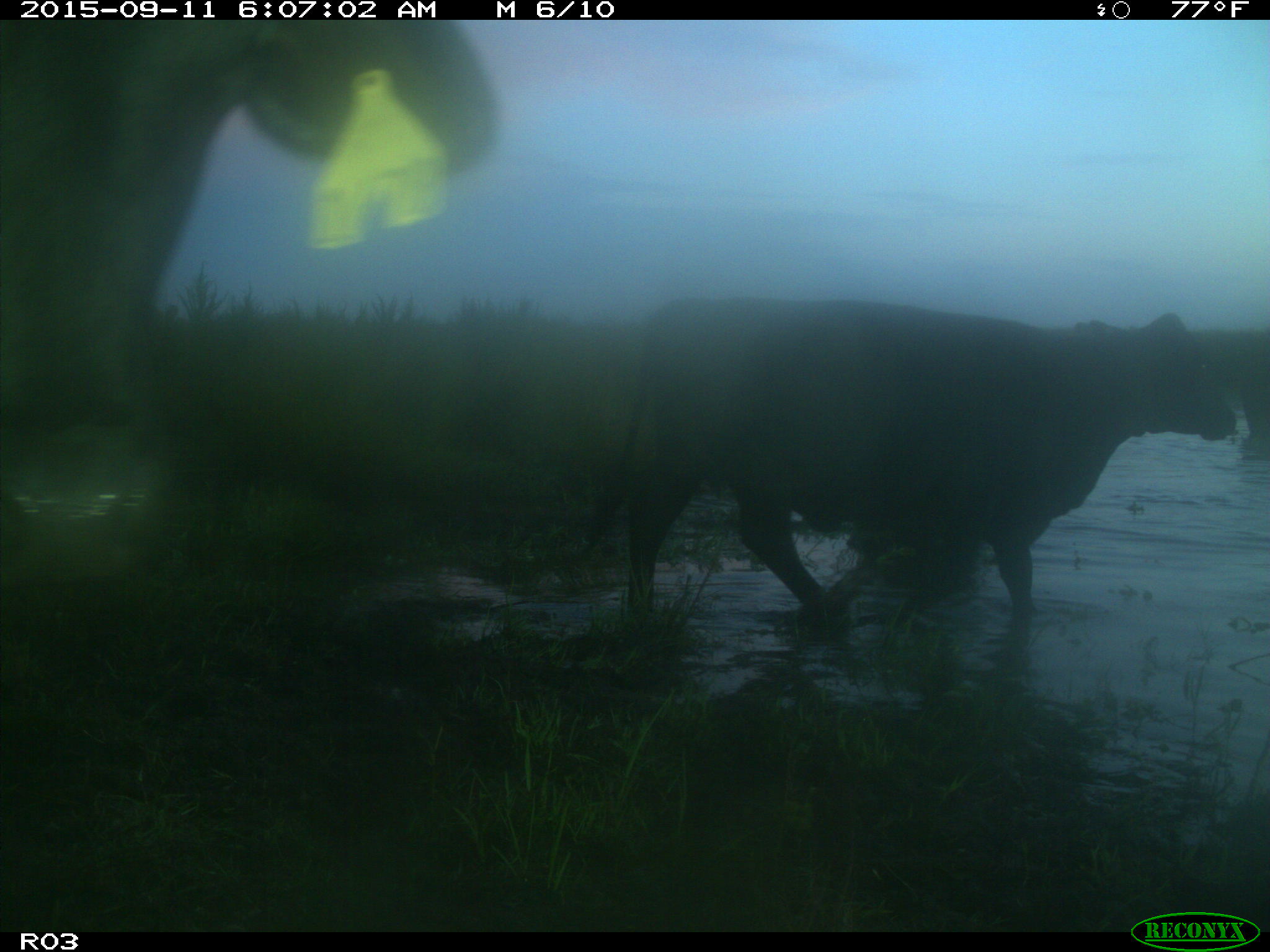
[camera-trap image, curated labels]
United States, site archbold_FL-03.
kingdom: Animalia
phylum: Chordata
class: Mammalia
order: Artiodactyla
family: Bovidae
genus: Bos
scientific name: Bos taurus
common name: domestic cow